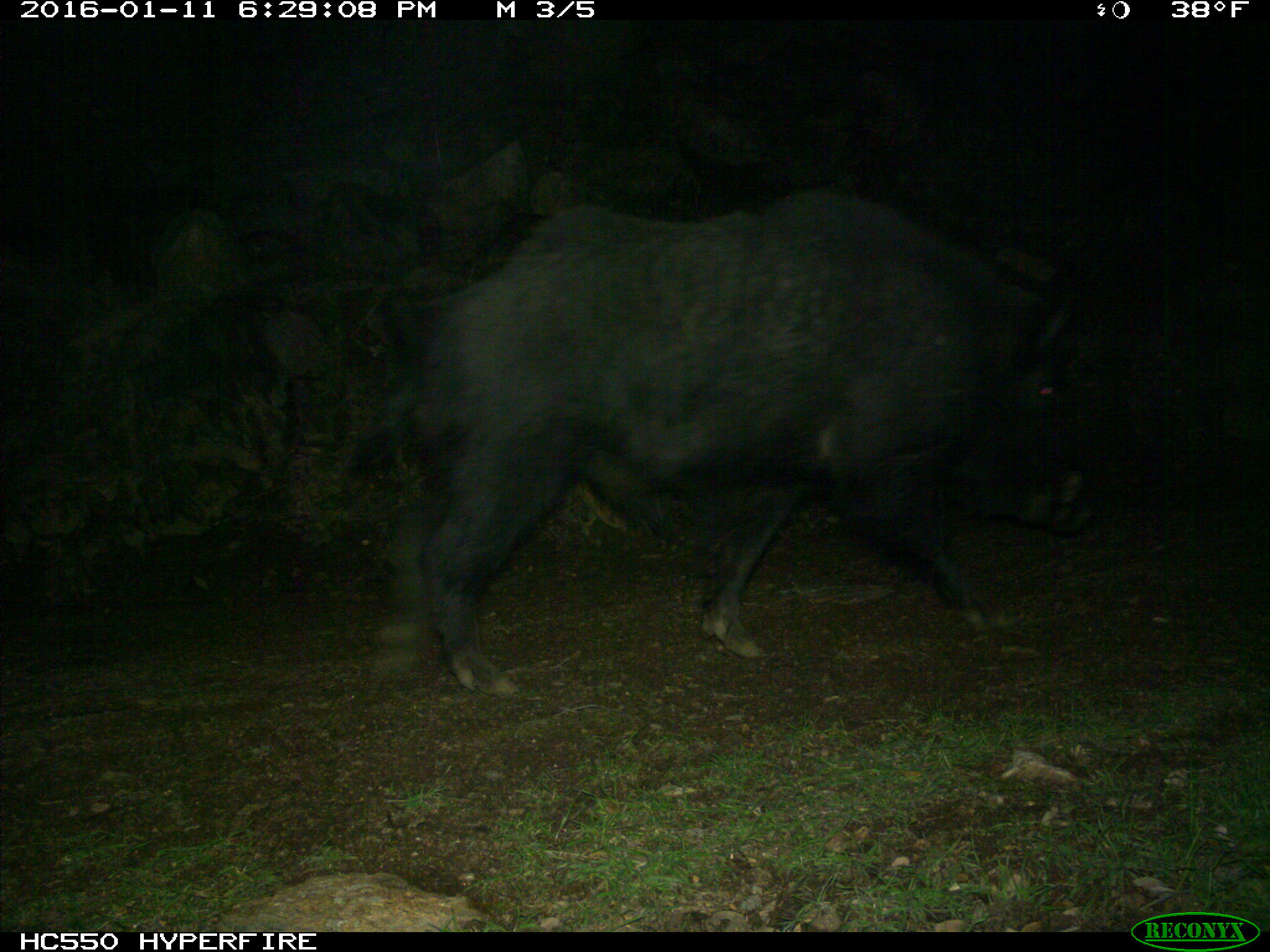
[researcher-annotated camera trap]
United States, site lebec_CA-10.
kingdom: Animalia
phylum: Chordata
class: Mammalia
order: Artiodactyla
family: Suidae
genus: Sus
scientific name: Sus scrofa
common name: wild boar